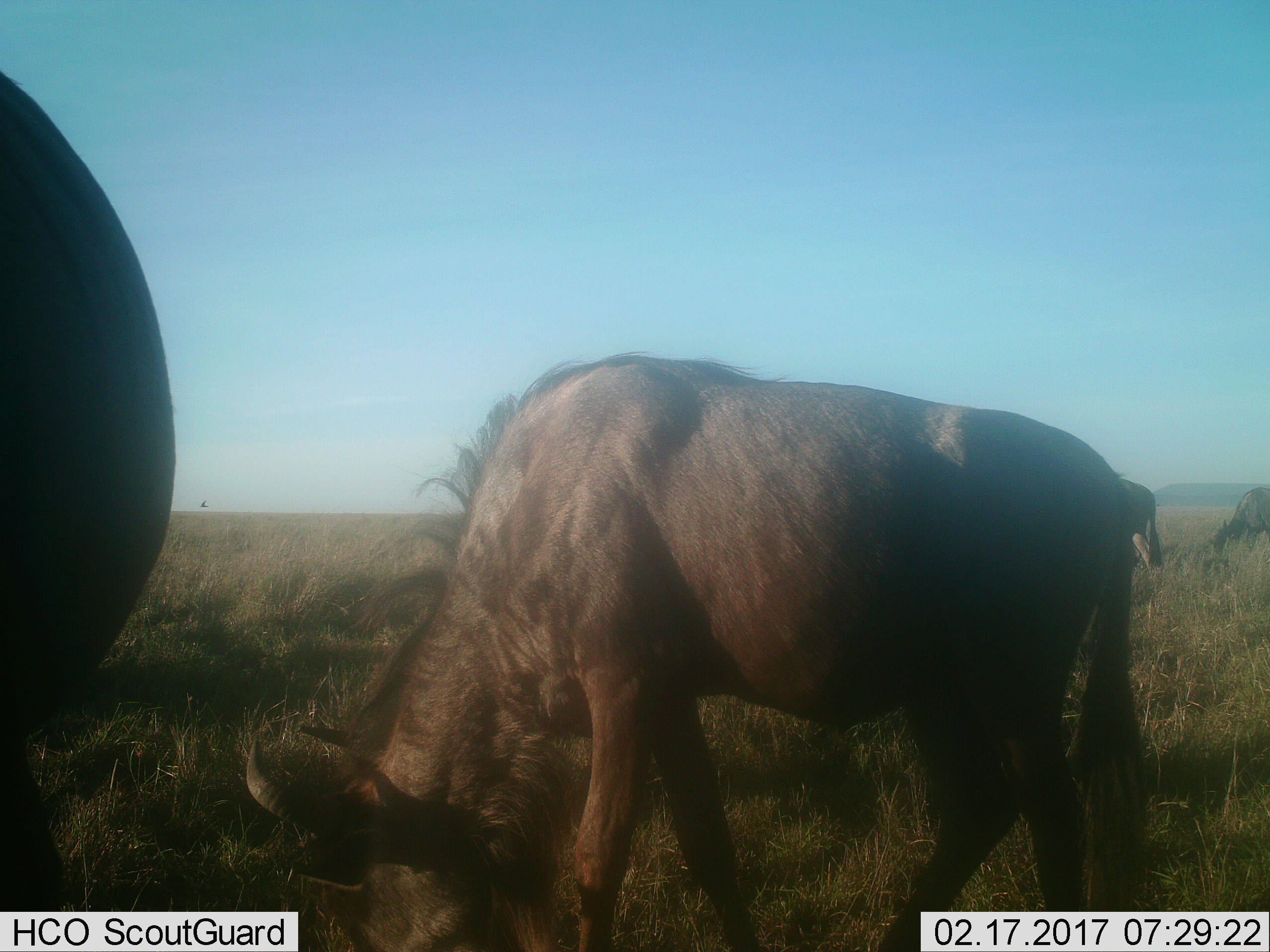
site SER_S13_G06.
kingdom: Animalia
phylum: Chordata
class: Mammalia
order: Artiodactyla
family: Bovidae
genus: Connochaetes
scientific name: Connochaetes taurinus taurinus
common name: blue wildebeest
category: wildebeestblue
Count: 4.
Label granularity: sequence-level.